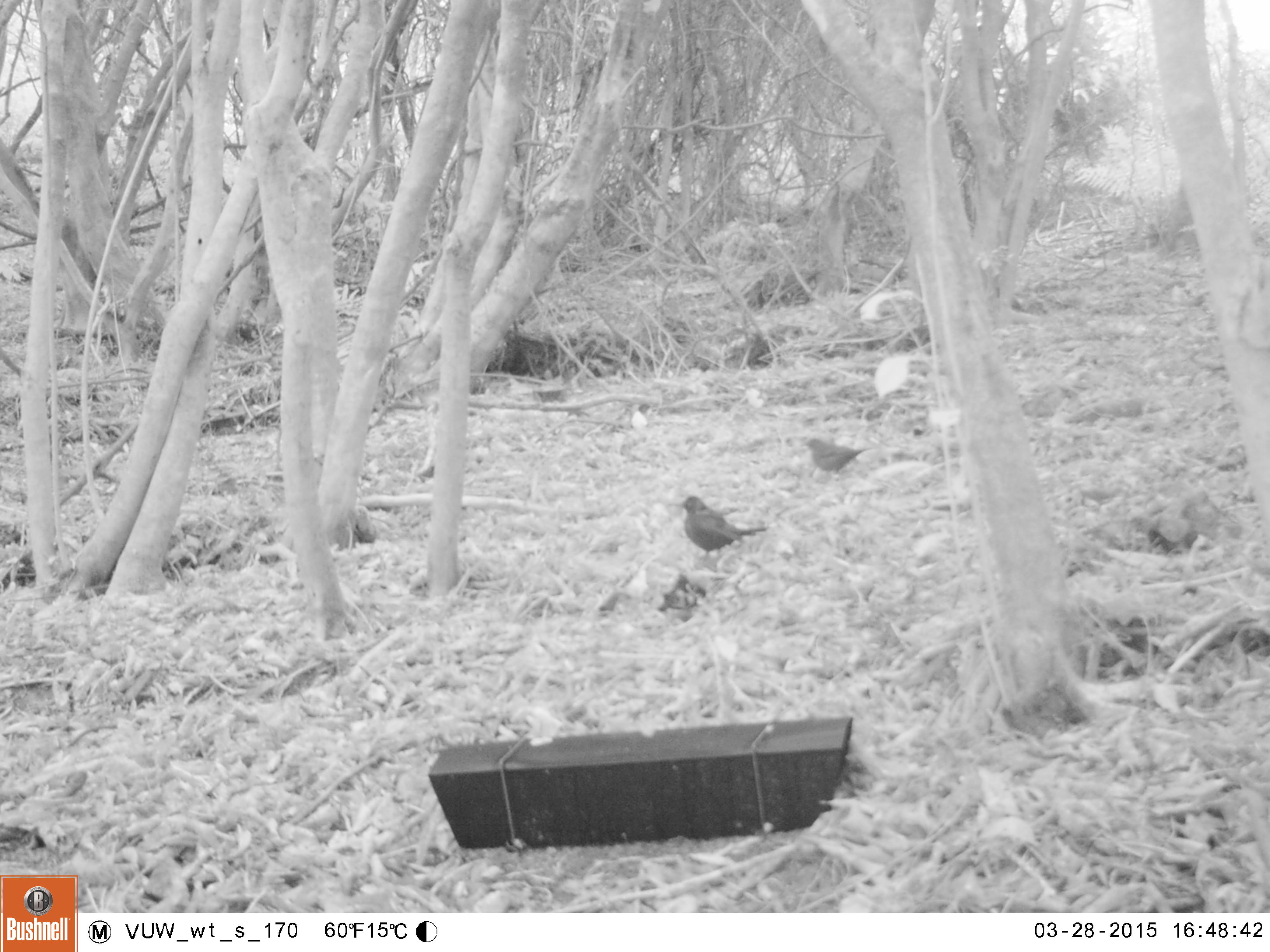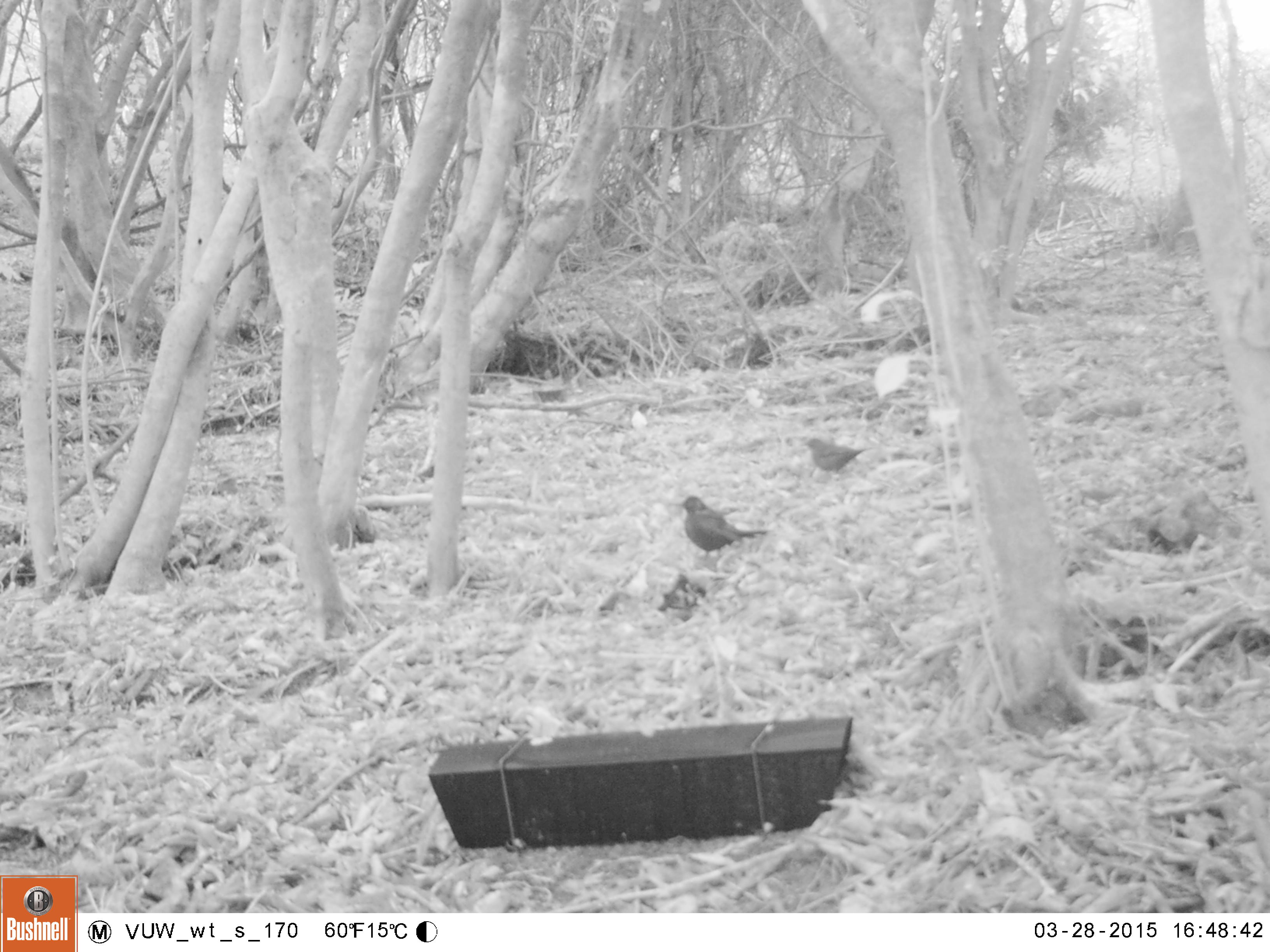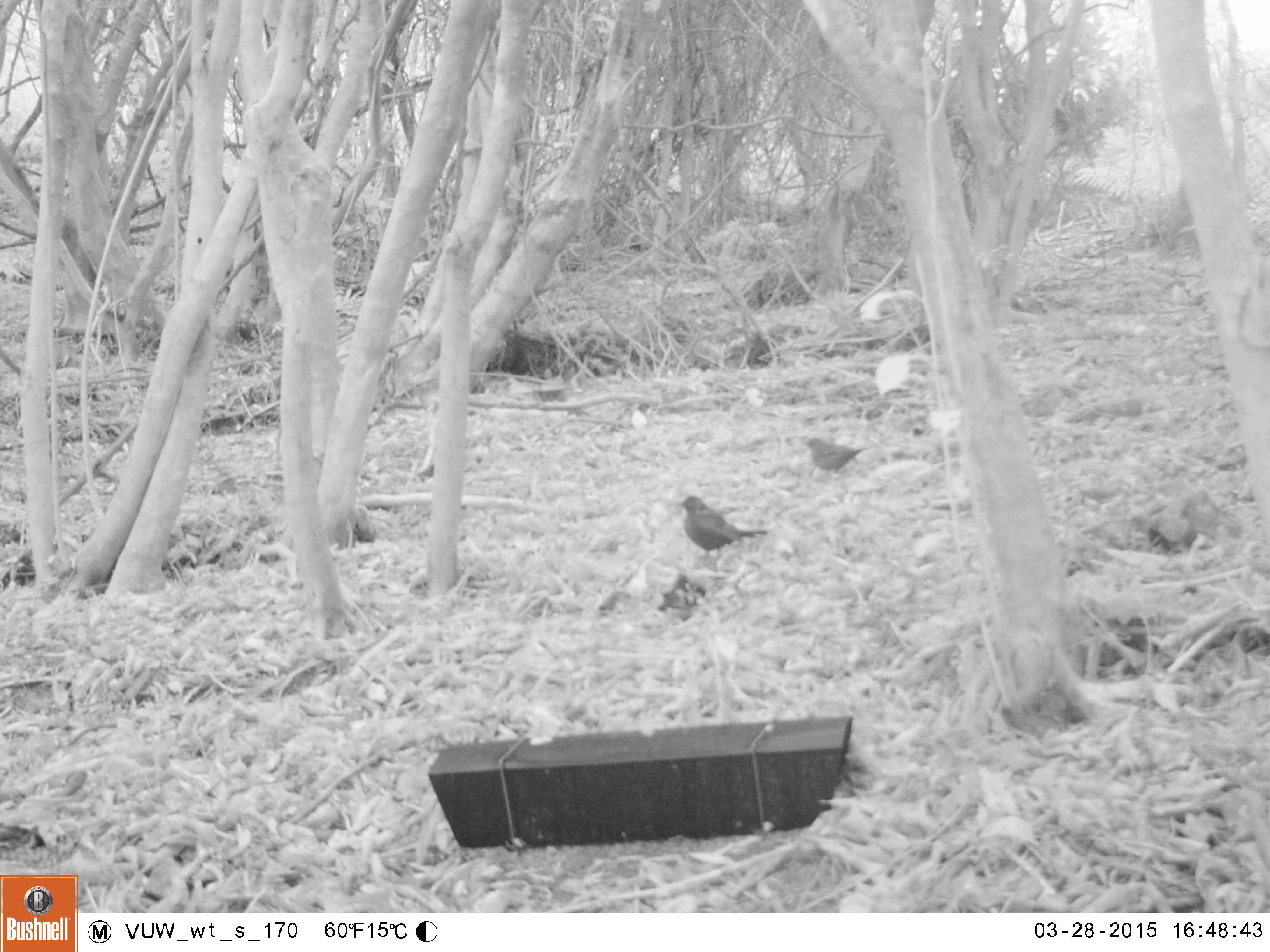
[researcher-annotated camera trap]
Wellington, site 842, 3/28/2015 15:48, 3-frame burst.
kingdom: Animalia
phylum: Chordata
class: Aves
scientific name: Aves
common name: bird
Bird (Aves).